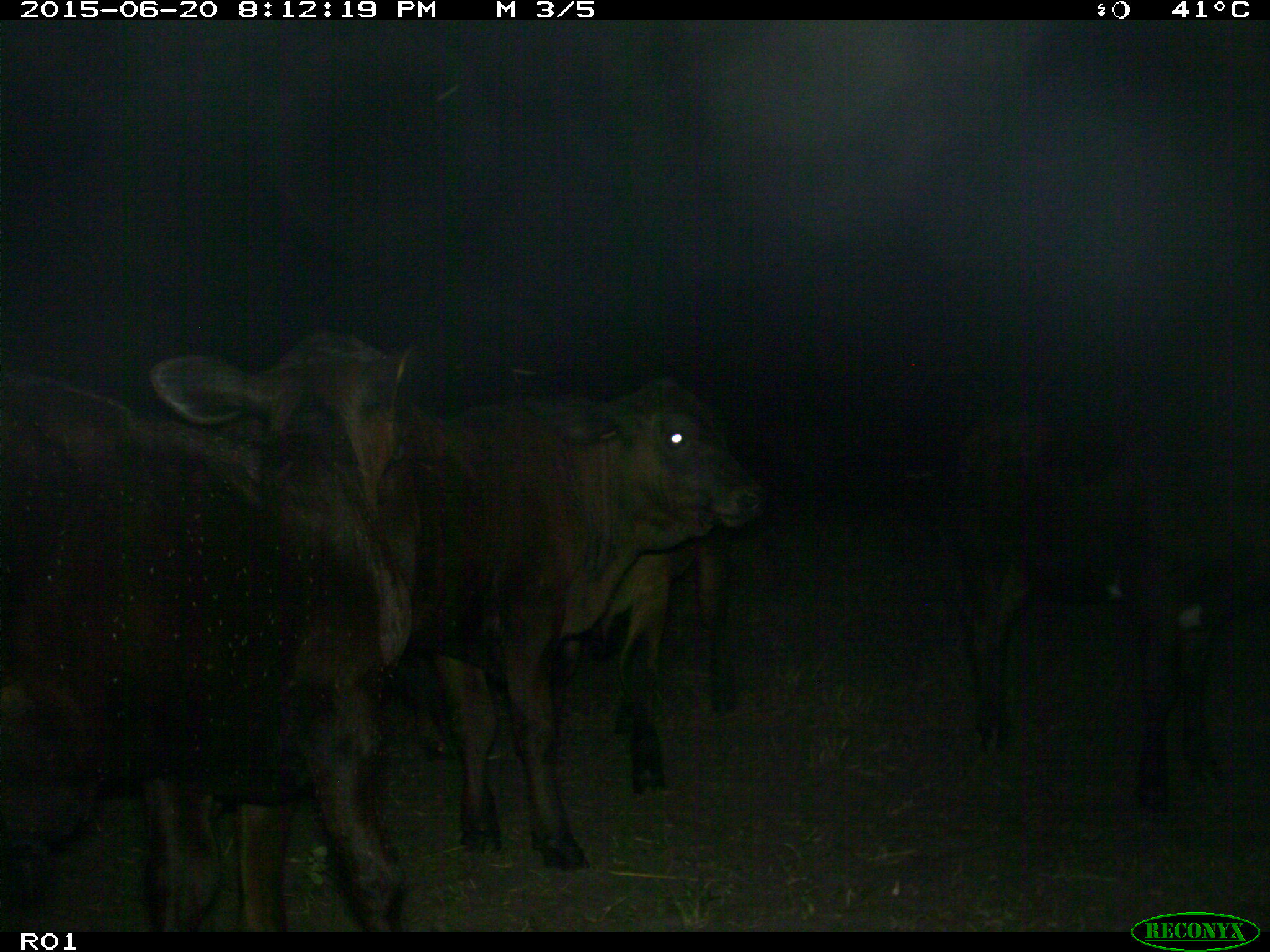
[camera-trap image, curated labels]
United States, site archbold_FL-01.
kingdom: Animalia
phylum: Chordata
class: Mammalia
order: Artiodactyla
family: Bovidae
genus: Bos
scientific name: Bos taurus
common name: domestic cow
Bos taurus (domestic cow).